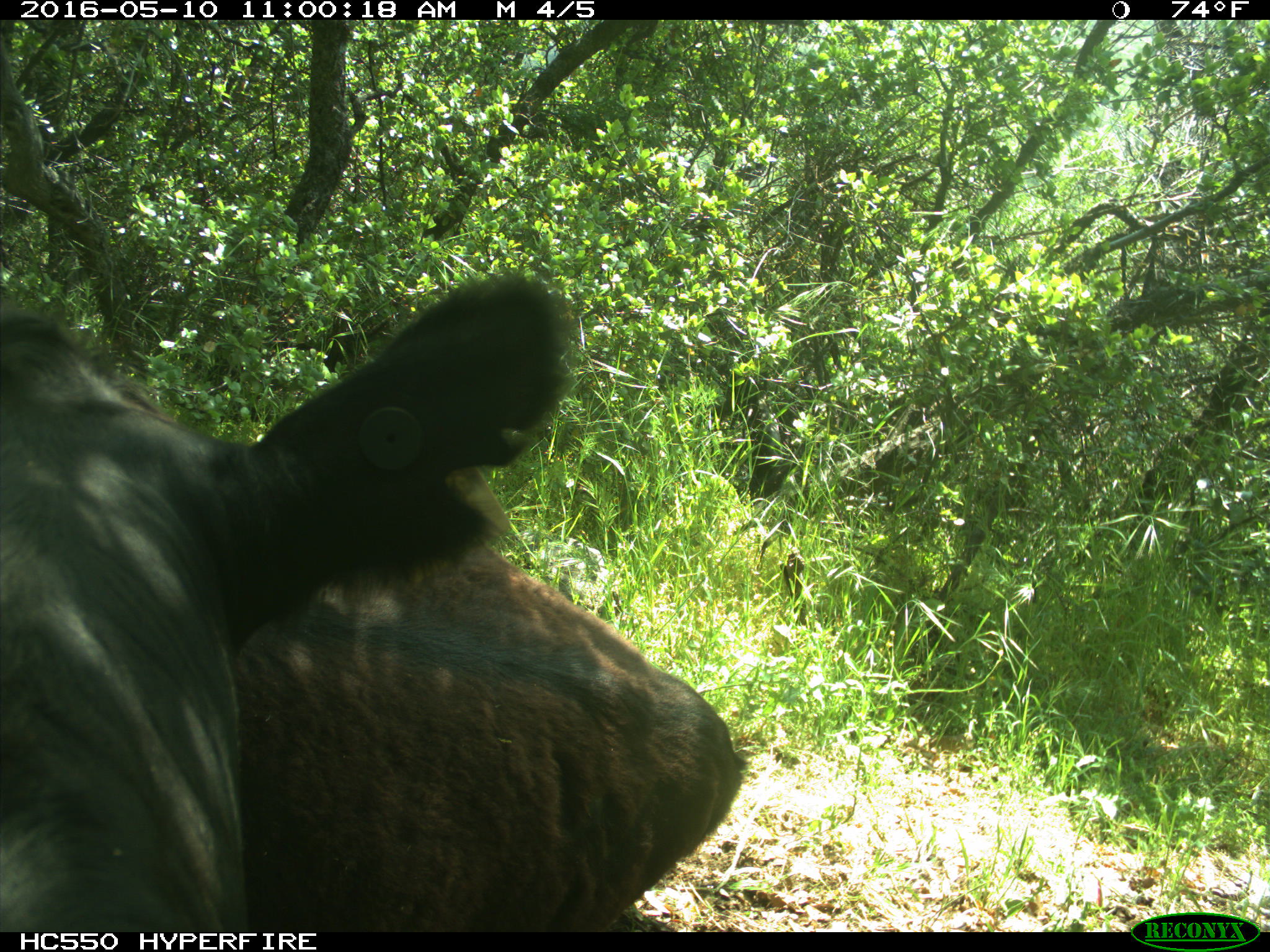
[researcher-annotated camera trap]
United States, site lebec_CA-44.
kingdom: Animalia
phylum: Chordata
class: Mammalia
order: Artiodactyla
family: Bovidae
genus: Bos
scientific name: Bos taurus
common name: domestic cow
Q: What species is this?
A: Bos taurus (domestic cow).